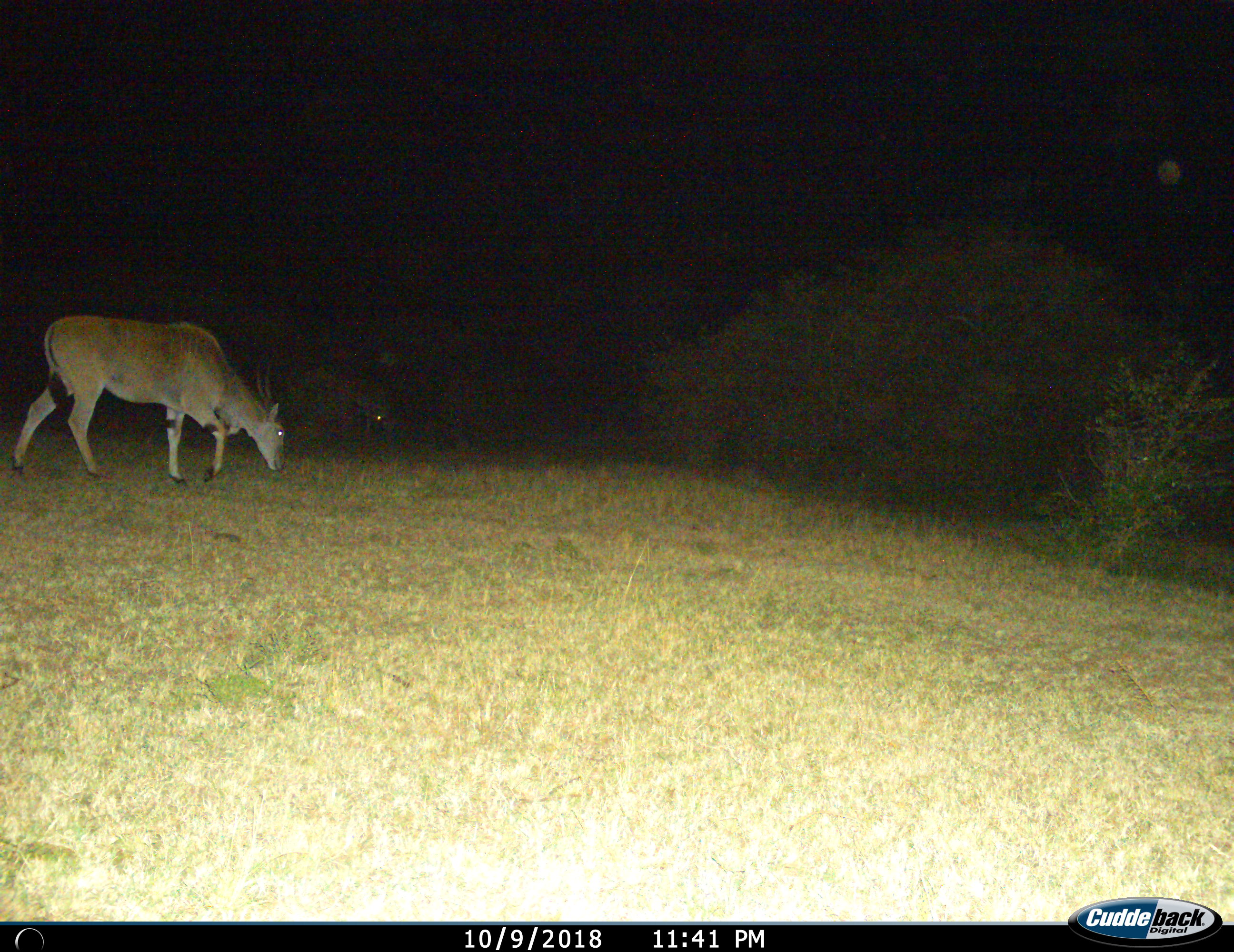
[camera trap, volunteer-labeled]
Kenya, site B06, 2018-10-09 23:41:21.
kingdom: Animalia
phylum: Chordata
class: Mammalia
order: Artiodactyla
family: Bovidae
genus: Tragelaphus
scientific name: Tragelaphus oryx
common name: eland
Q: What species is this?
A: Eland (Tragelaphus oryx).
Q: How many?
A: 1.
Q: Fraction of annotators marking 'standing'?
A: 38%.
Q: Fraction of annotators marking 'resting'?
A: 0%.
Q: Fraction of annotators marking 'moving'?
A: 38%.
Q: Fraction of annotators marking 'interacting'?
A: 0%.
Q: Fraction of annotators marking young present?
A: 0%.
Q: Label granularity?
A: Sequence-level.